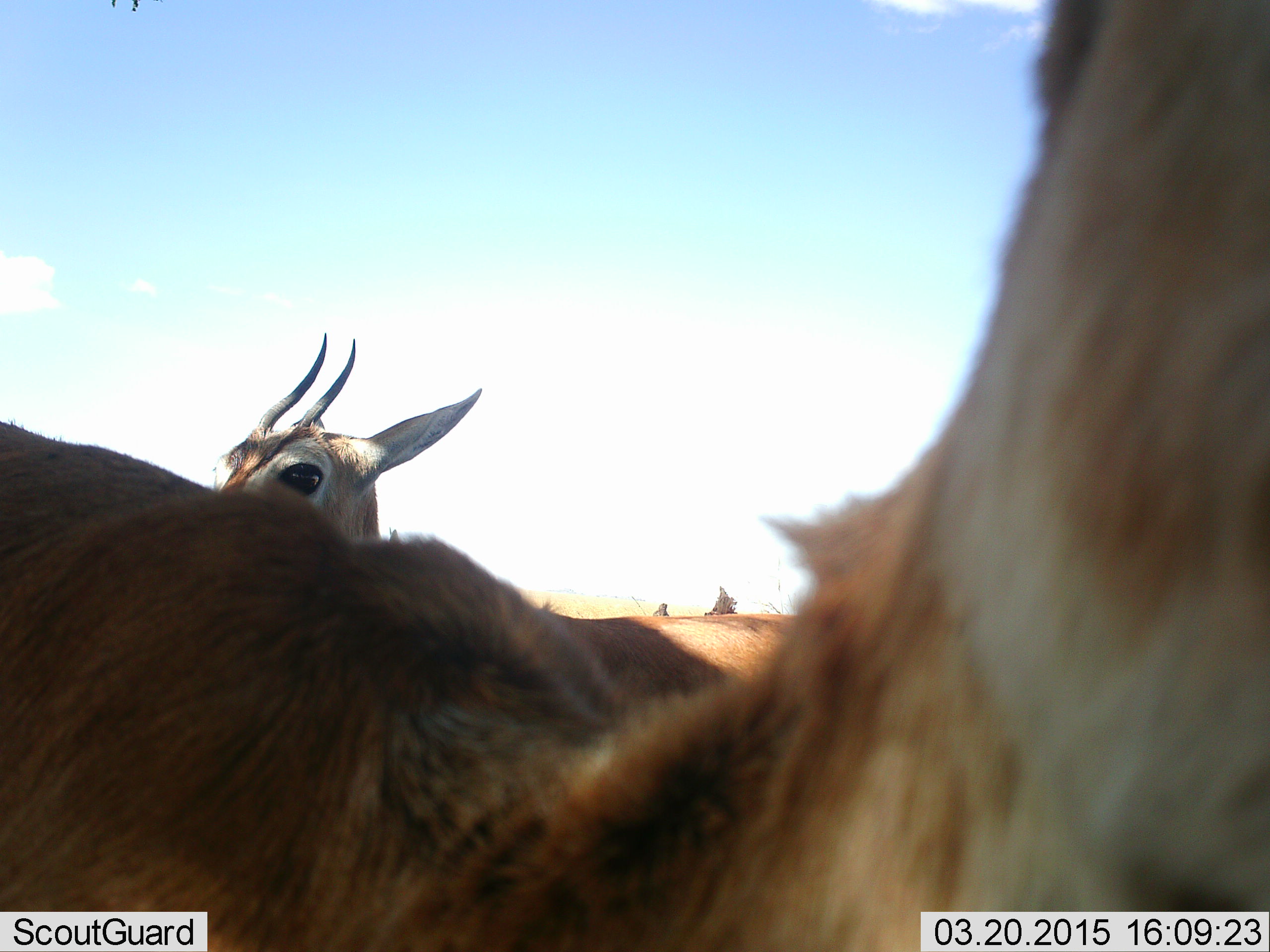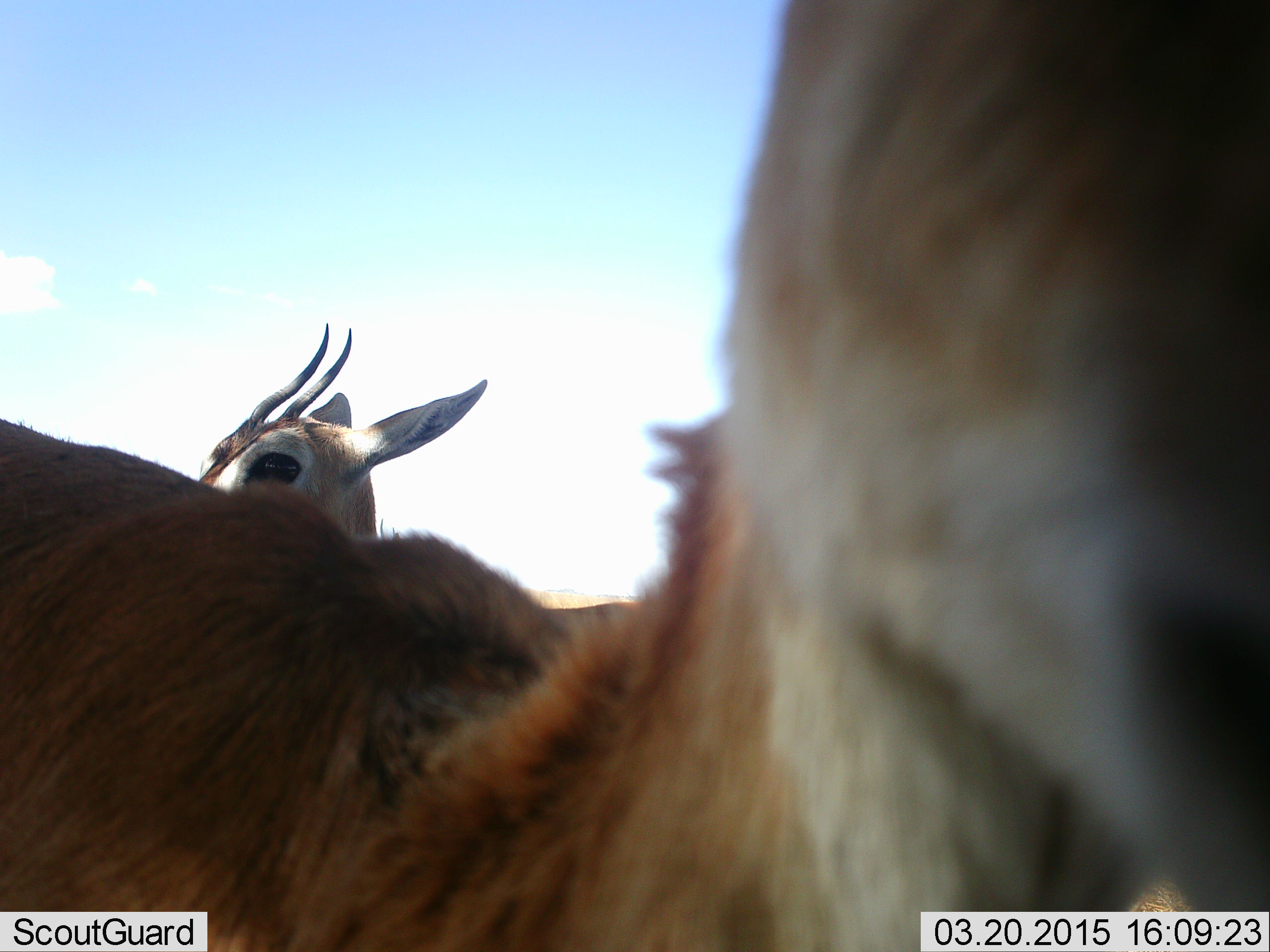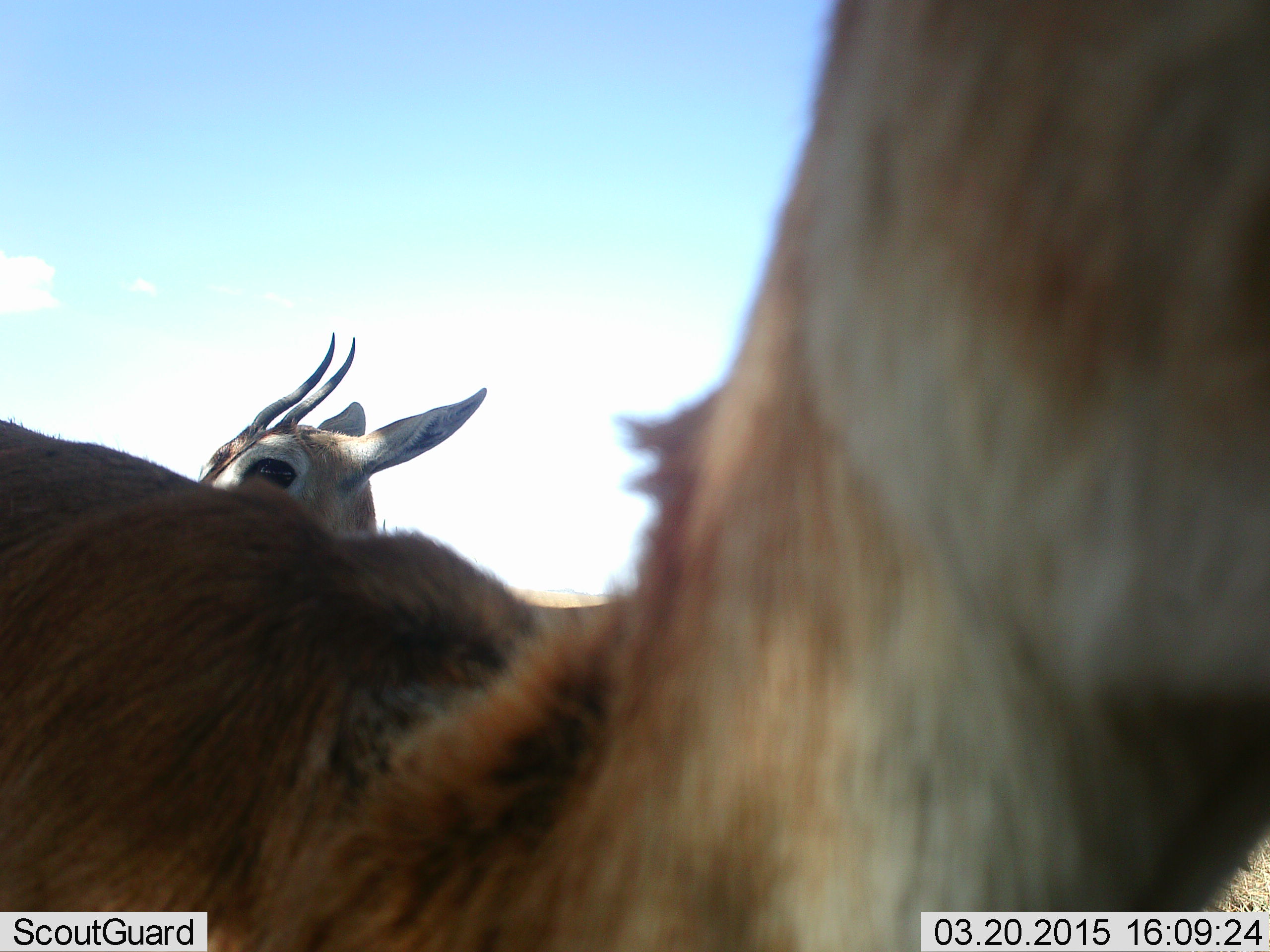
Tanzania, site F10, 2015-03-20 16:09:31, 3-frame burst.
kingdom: Animalia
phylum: Chordata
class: Mammalia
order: Artiodactyla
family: Bovidae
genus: Eudorcas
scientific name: Eudorcas thomsonii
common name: thomson's gazelle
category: gazellethomsons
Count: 2.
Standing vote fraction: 70%.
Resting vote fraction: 0%.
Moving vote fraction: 20%.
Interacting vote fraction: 10%.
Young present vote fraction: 0%.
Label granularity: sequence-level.